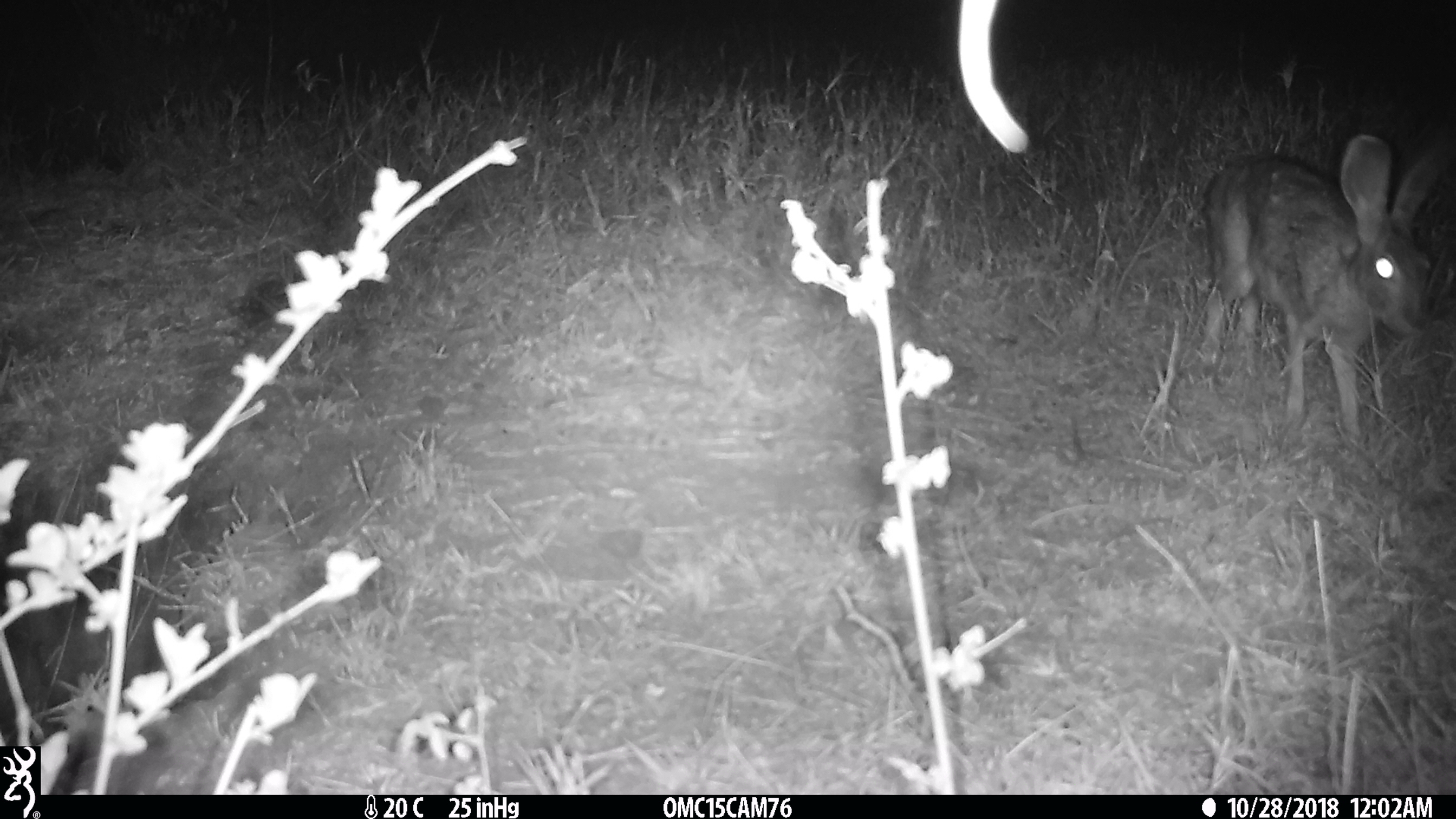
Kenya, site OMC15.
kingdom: Animalia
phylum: Chordata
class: Mammalia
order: Lagomorpha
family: Leporidae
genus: Lepus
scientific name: Lepus capensis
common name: cape hare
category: hare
Hare (cape hare) (Lepus capensis).